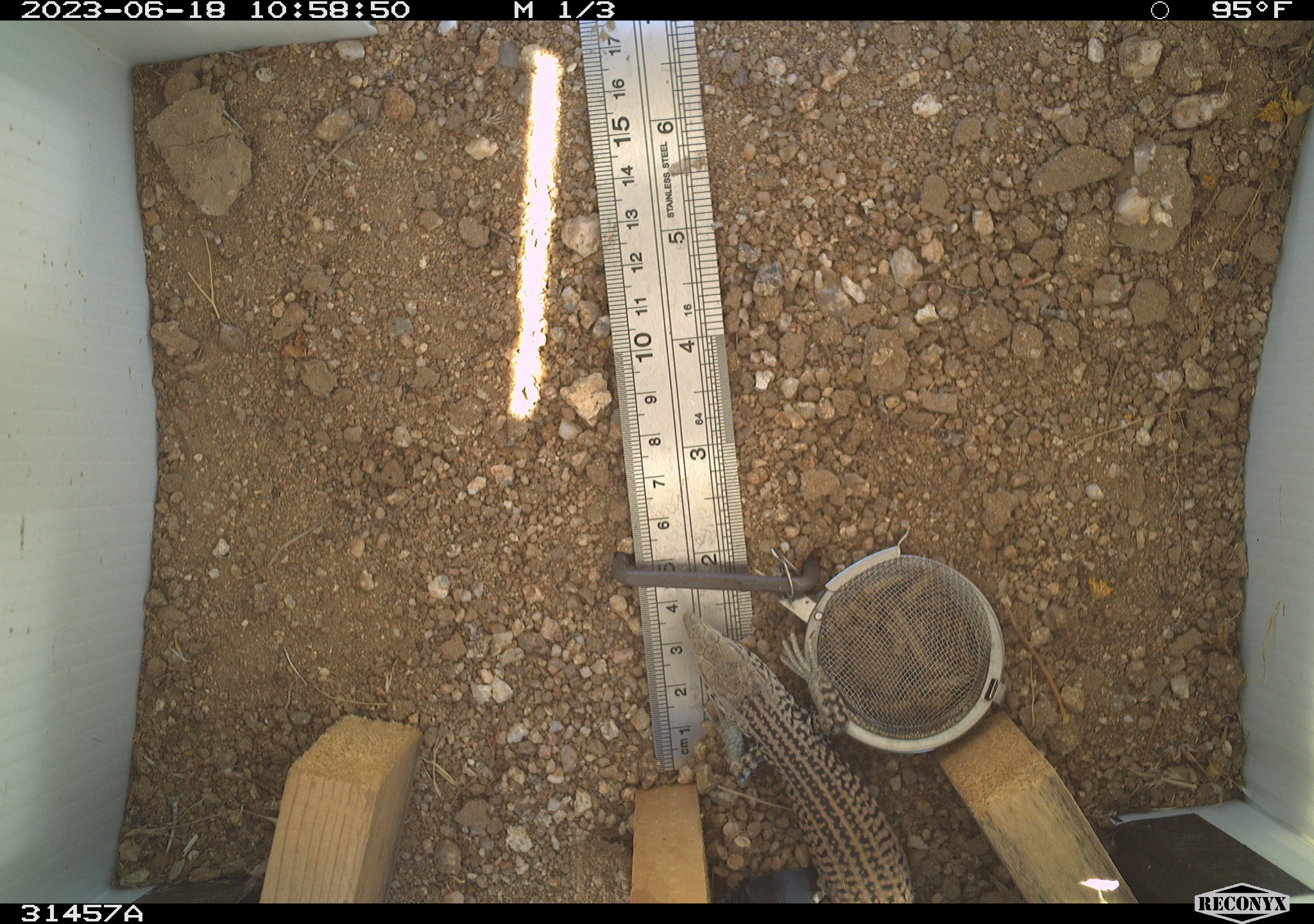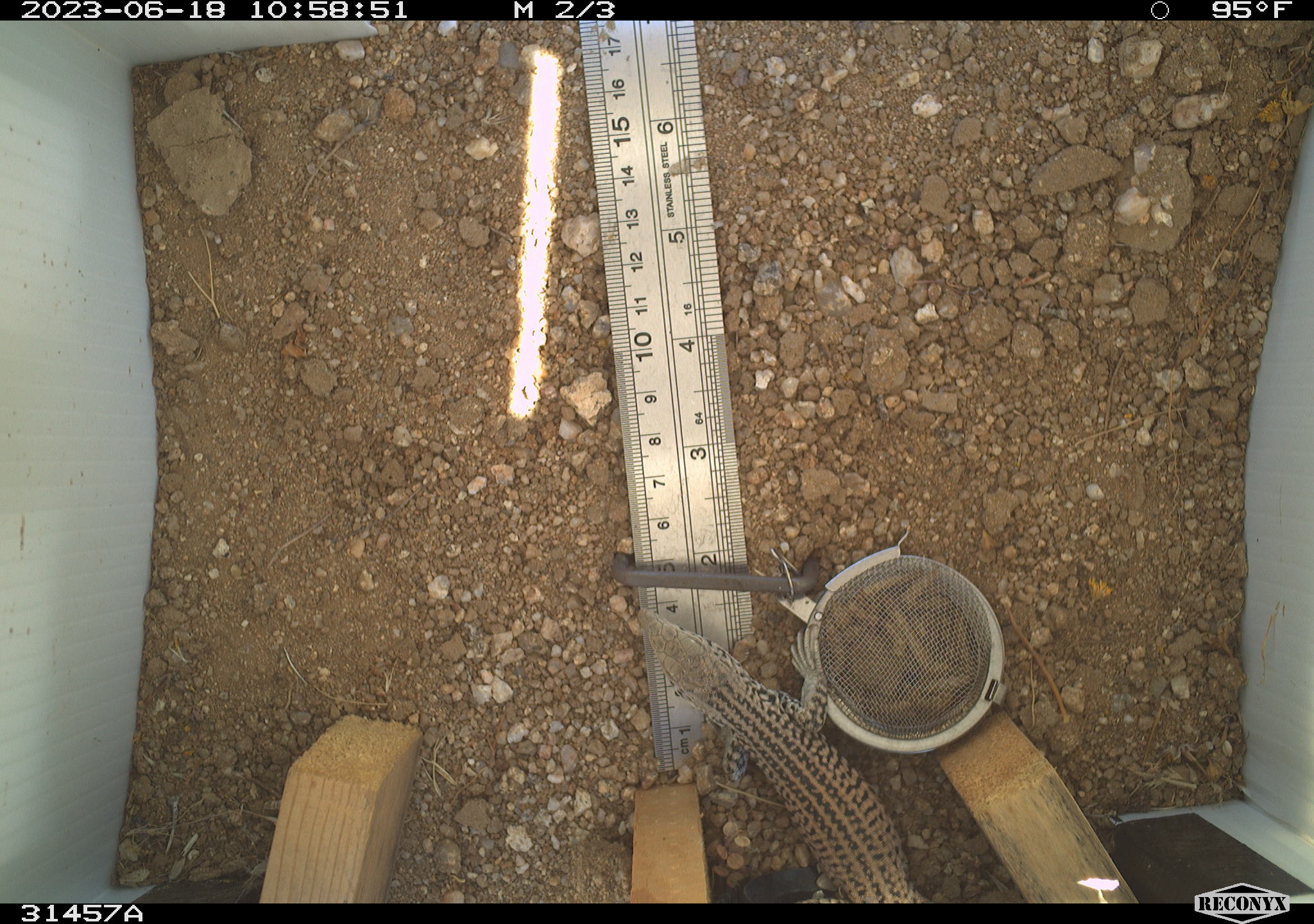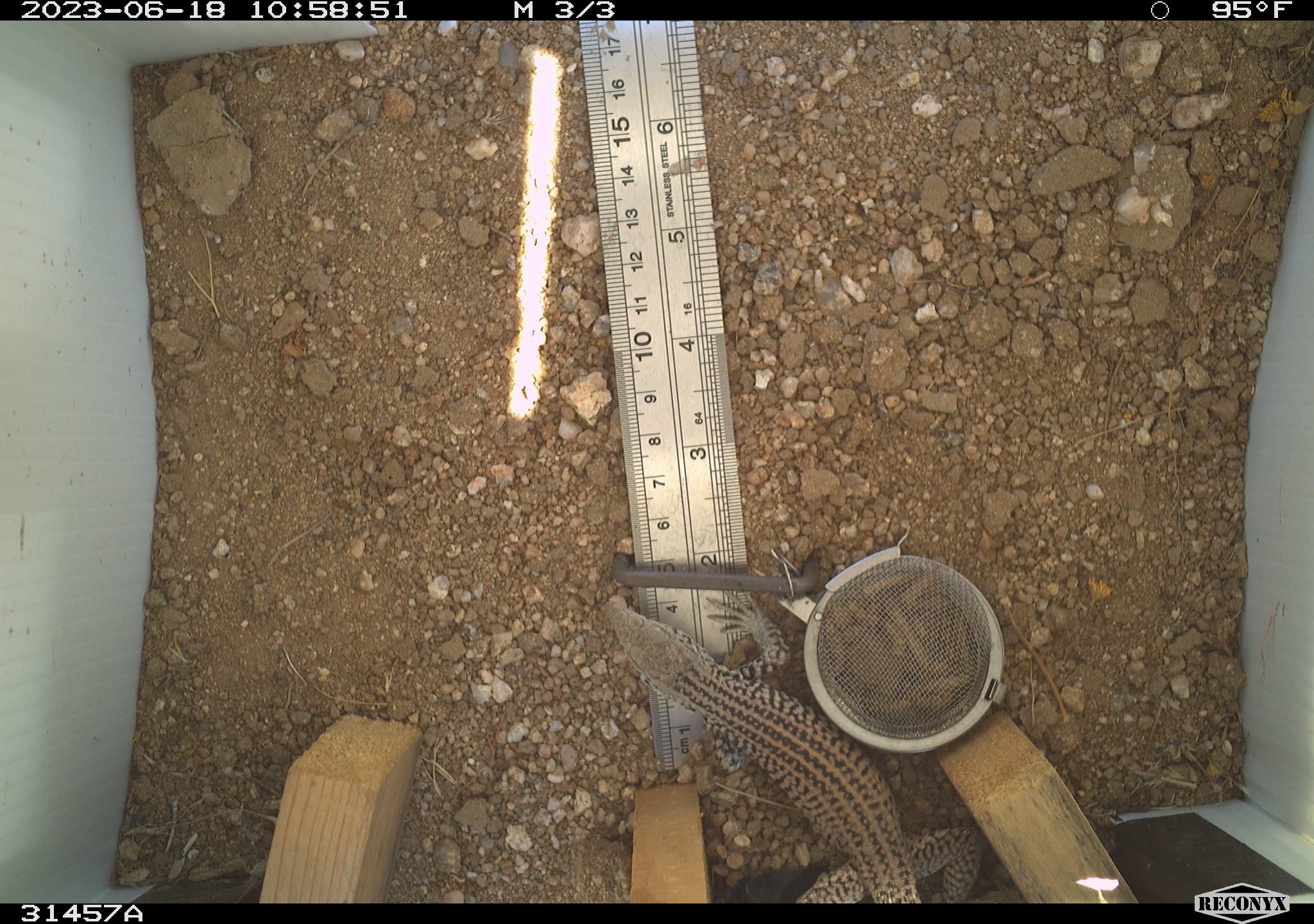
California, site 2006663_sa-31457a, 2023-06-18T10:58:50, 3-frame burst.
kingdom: Animalia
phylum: Chordata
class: Mammalia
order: Rodentia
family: Sciuridae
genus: Ammospermophilus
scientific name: Ammospermophilus leucurus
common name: white-tailed antelope squirrel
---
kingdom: Animalia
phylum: Chordata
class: Reptilia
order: Squamata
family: Teiidae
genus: Aspidoscelis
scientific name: Aspidoscelis tigris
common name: western whiptail